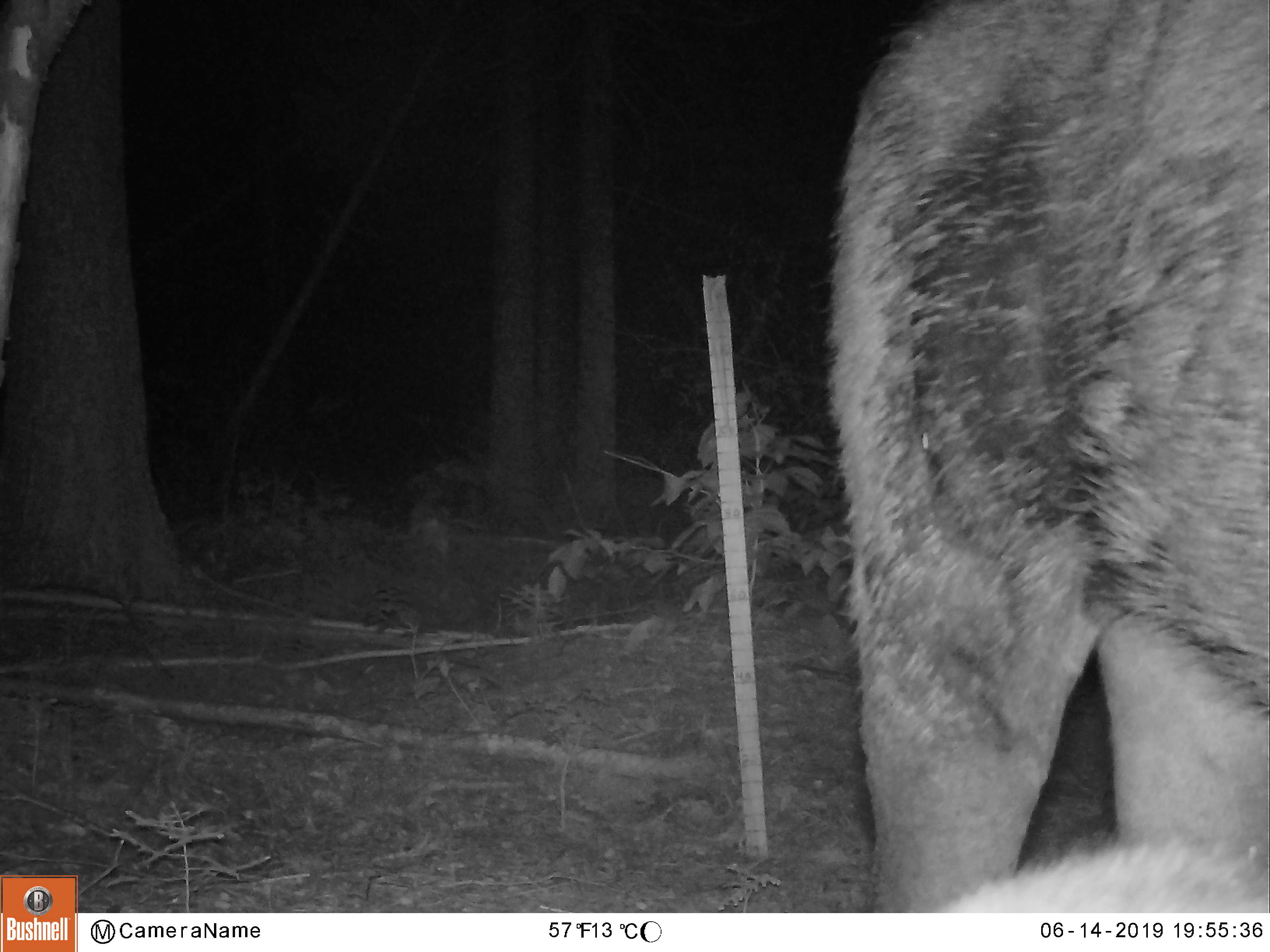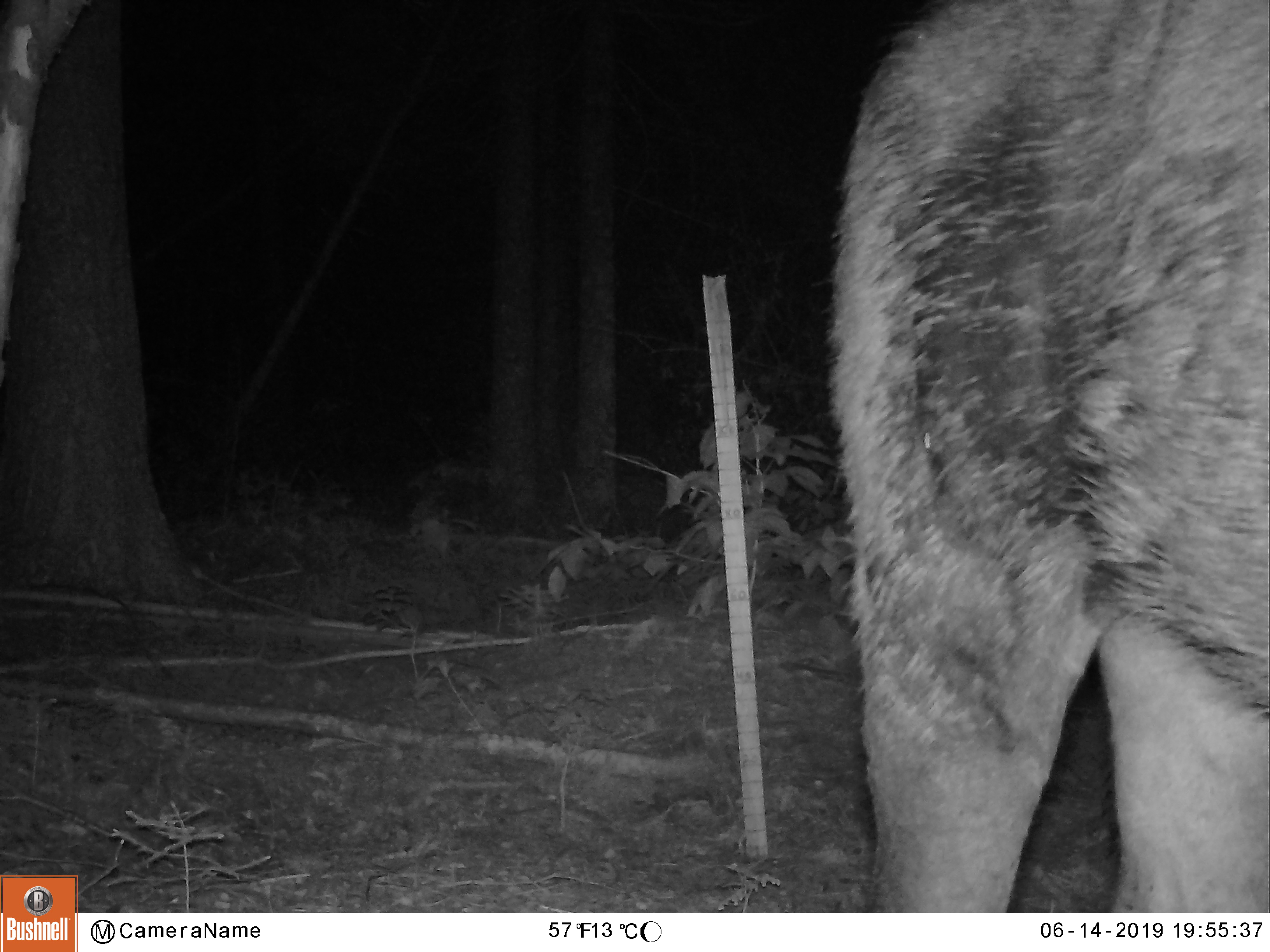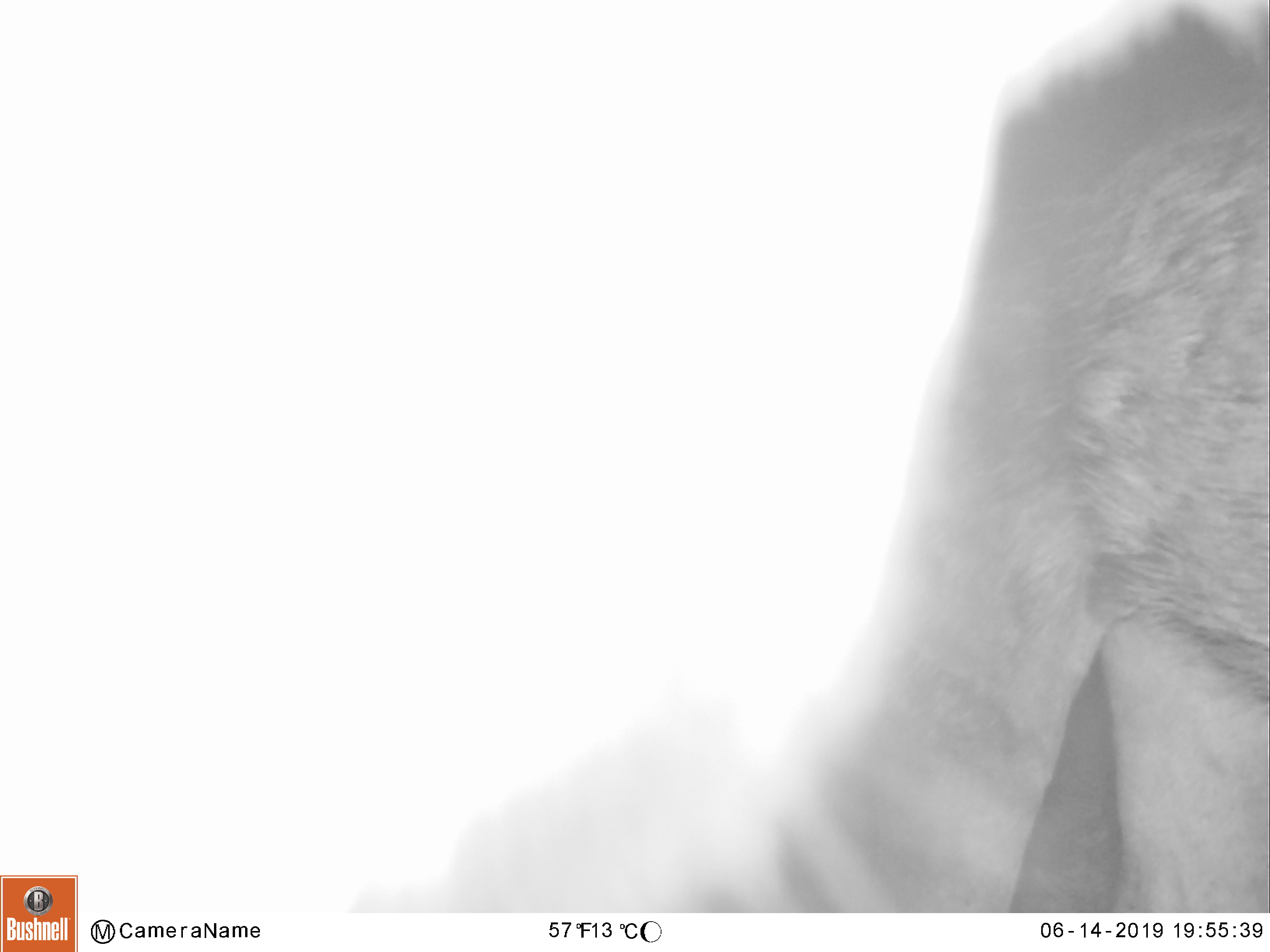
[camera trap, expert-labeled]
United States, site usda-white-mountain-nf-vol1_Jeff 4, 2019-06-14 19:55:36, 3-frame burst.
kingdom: Animalia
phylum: Chordata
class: Mammalia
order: Artiodactyla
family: Cervidae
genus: Alces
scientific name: Alces alces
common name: moose